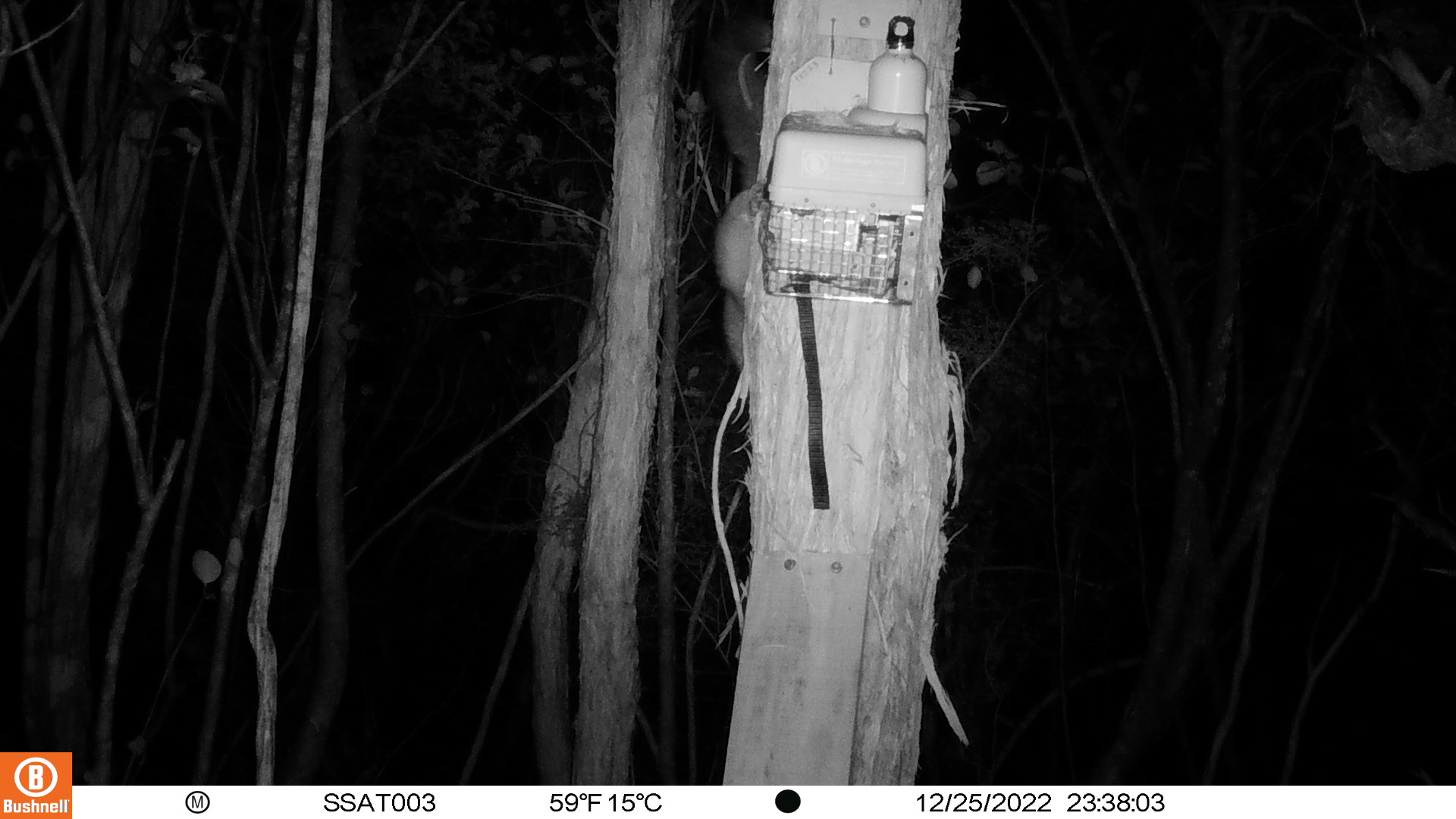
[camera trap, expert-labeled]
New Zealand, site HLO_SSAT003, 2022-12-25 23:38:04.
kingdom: Animalia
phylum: Chordata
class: Mammalia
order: Diprotodontia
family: Phalangeridae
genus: Trichosurus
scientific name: Trichosurus vulpecula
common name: common brushtail possum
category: possum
Possum (common brushtail possum) (Trichosurus vulpecula).